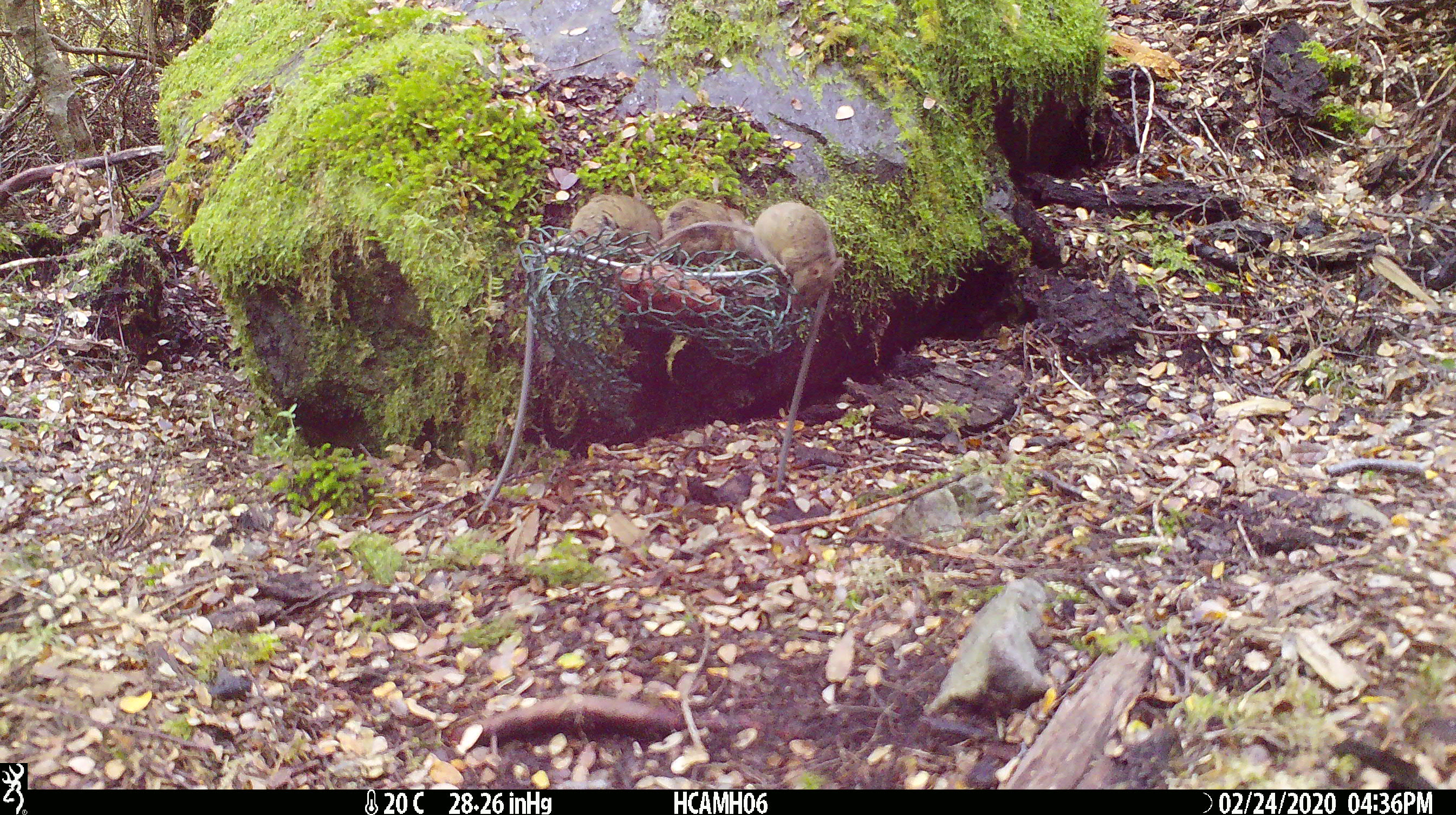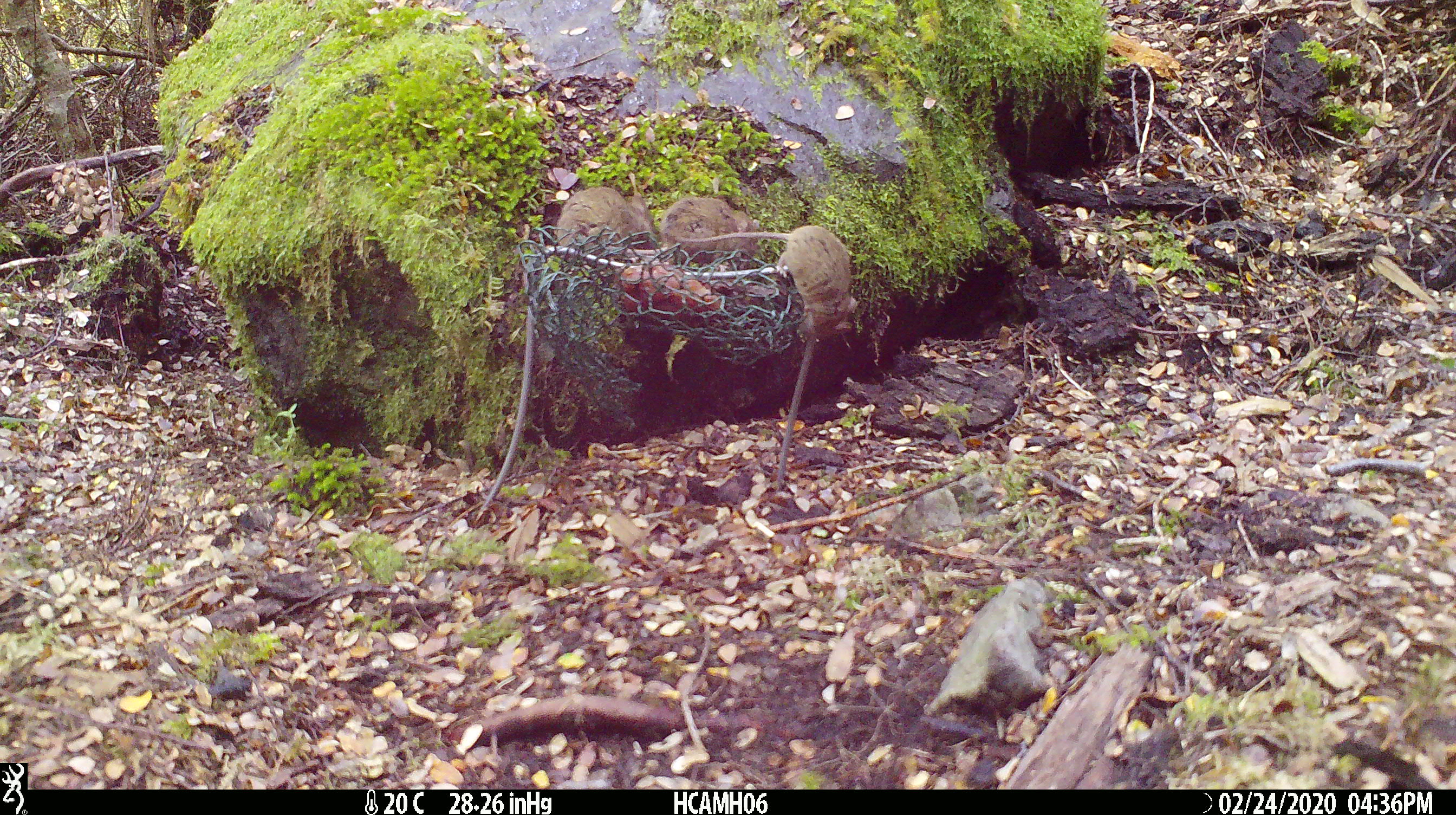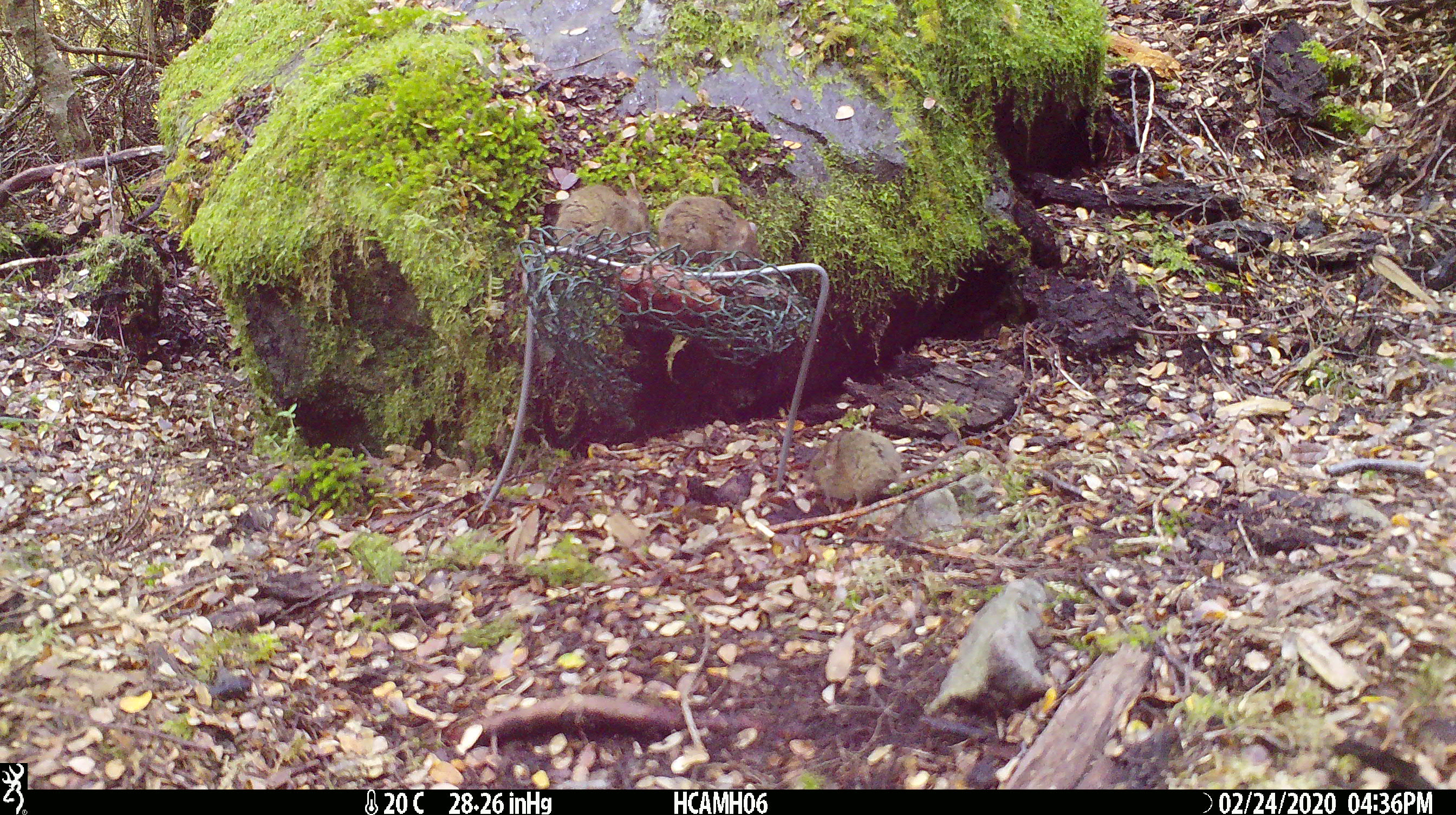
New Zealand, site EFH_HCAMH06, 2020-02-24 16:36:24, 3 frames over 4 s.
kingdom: Animalia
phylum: Chordata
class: Mammalia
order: Rodentia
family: Muridae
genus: Mus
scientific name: Mus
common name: mouse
Mouse (Mus).